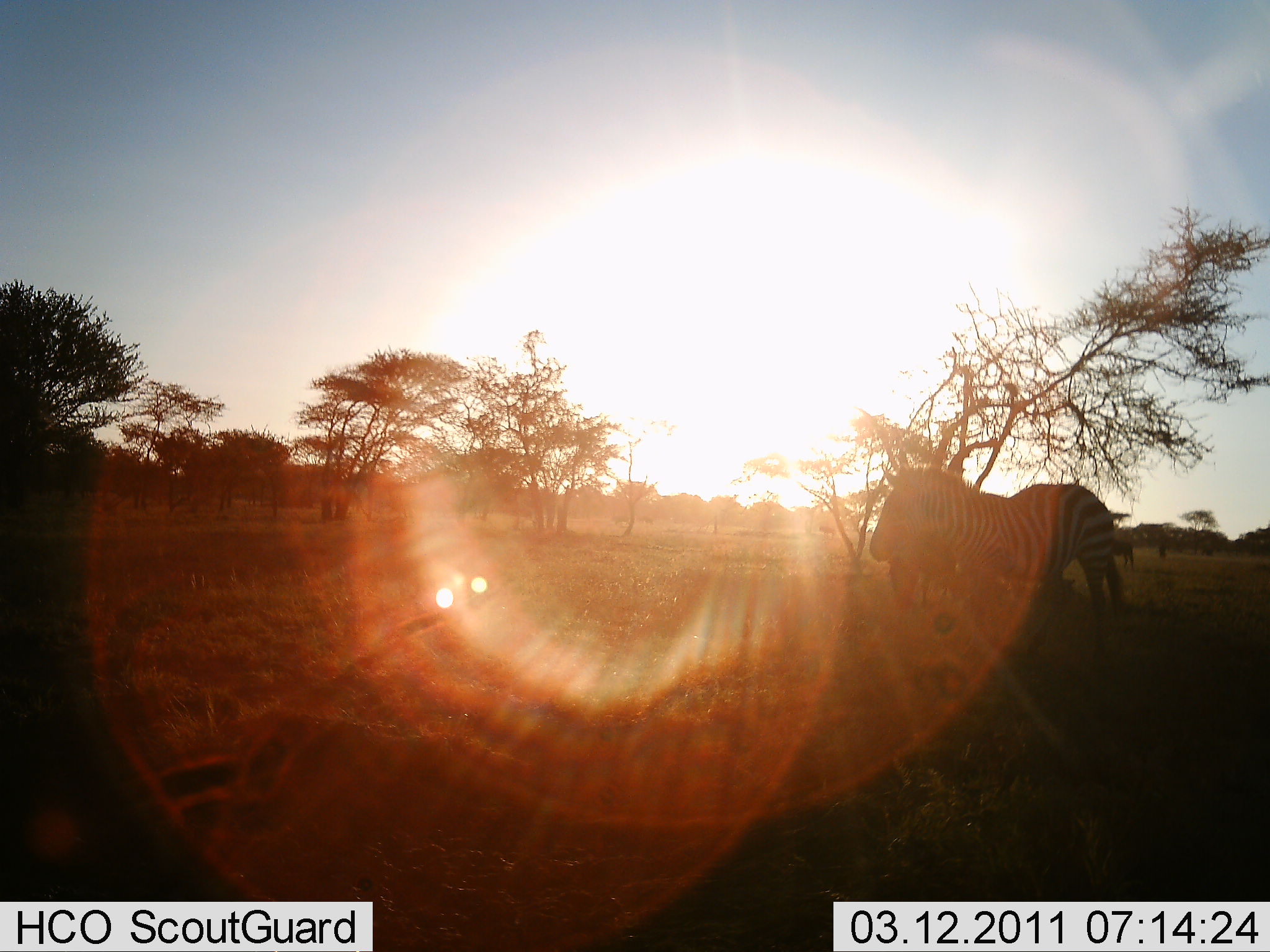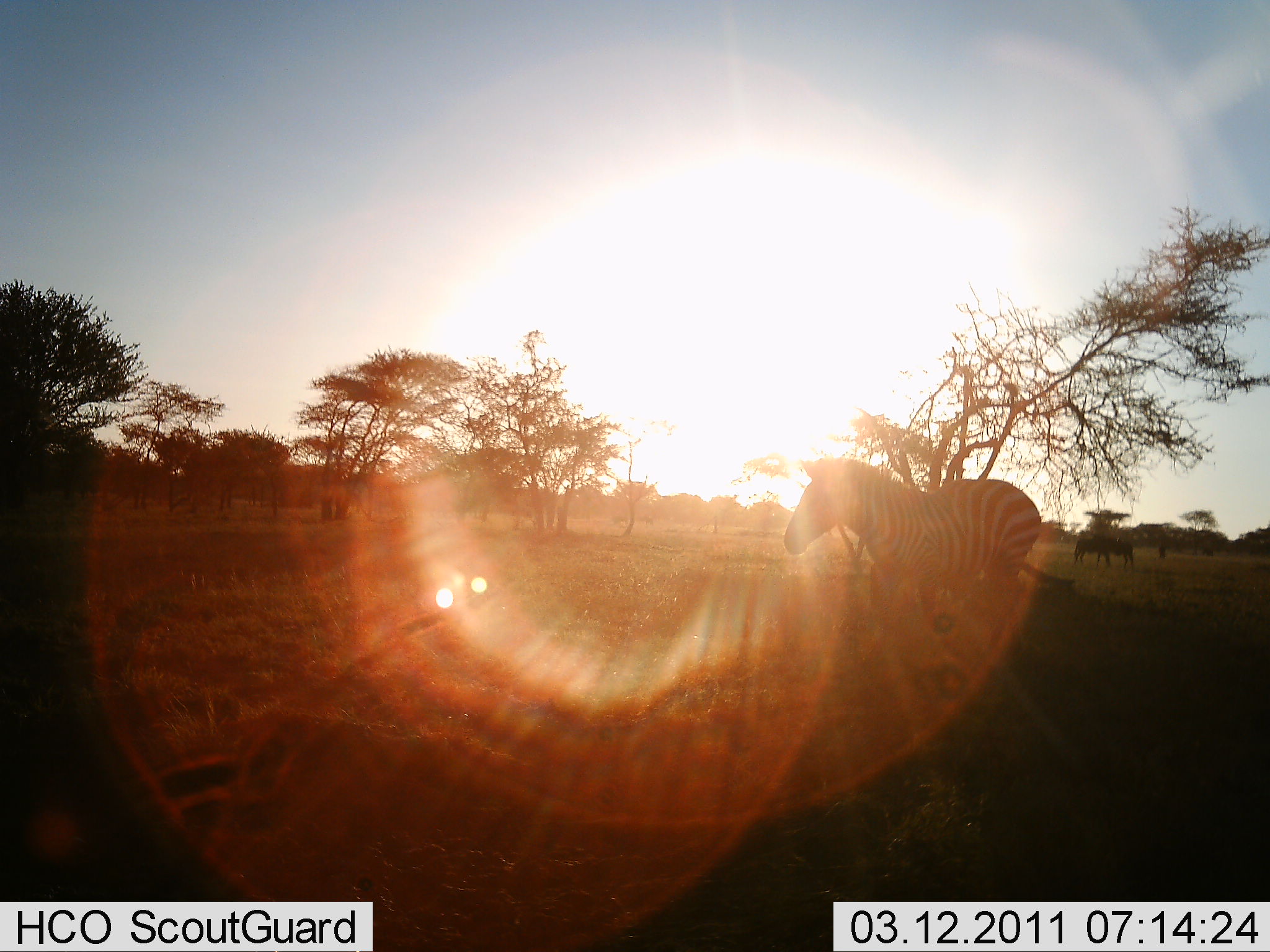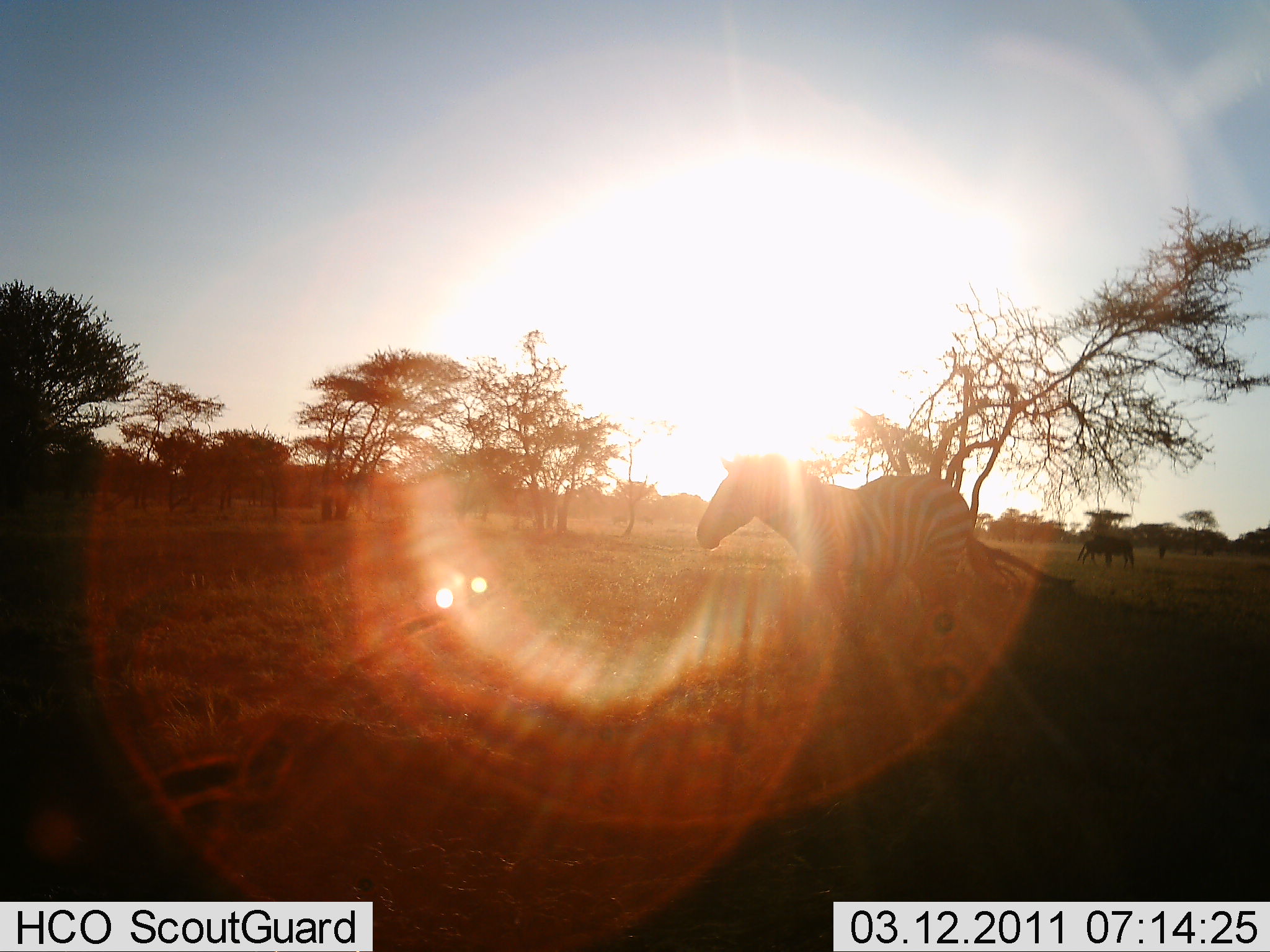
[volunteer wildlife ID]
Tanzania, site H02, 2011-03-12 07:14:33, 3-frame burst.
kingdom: Animalia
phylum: Chordata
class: Mammalia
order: Perissodactyla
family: Equidae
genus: Equus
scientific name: Equus quagga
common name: plains zebra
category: zebra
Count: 1.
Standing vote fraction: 7%.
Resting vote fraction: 0%.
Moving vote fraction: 86%.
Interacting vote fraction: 0%.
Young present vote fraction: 0%.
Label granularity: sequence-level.